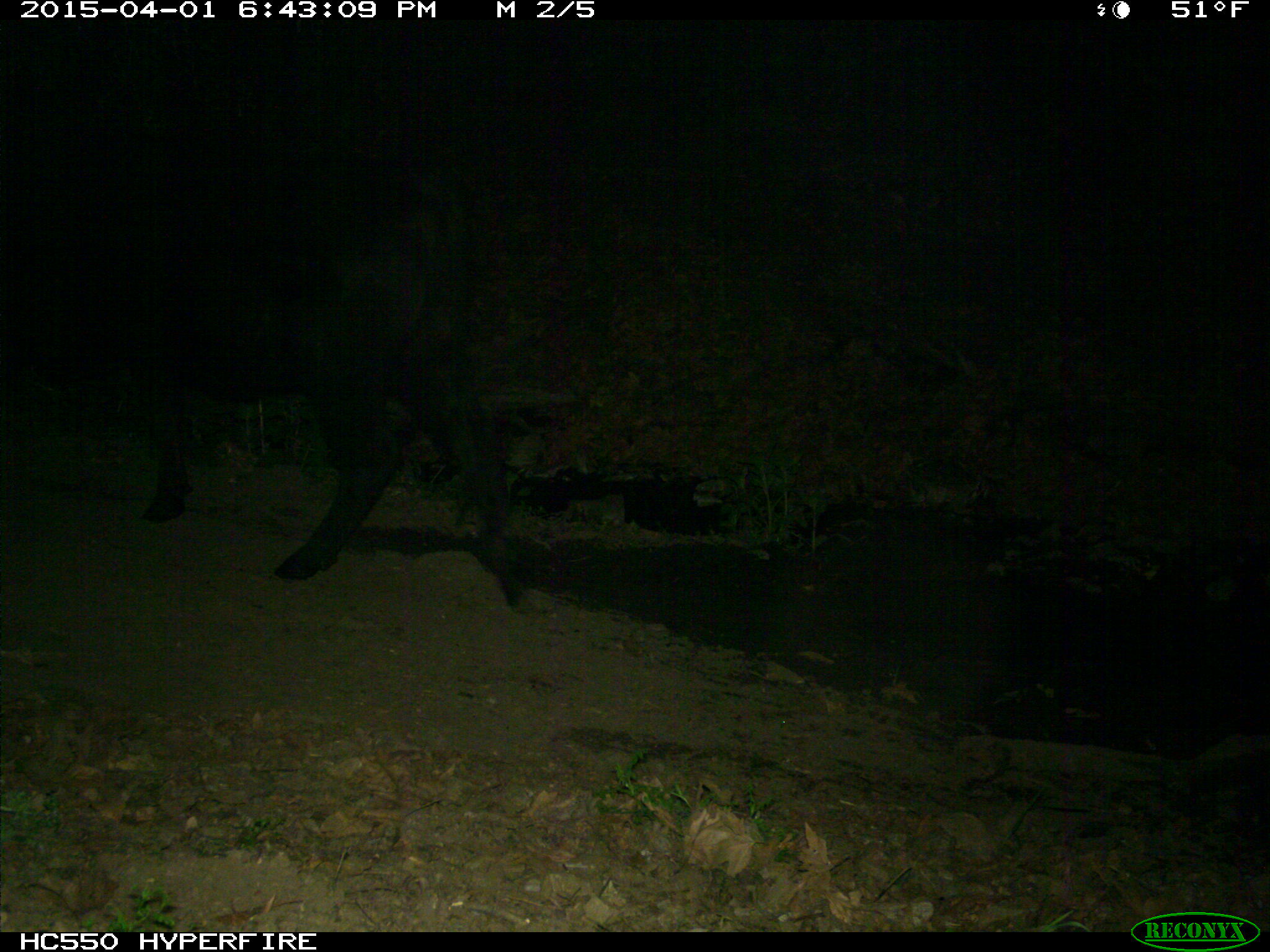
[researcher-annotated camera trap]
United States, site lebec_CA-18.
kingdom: Animalia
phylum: Chordata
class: Mammalia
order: Artiodactyla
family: Bovidae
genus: Bos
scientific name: Bos taurus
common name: domestic cow